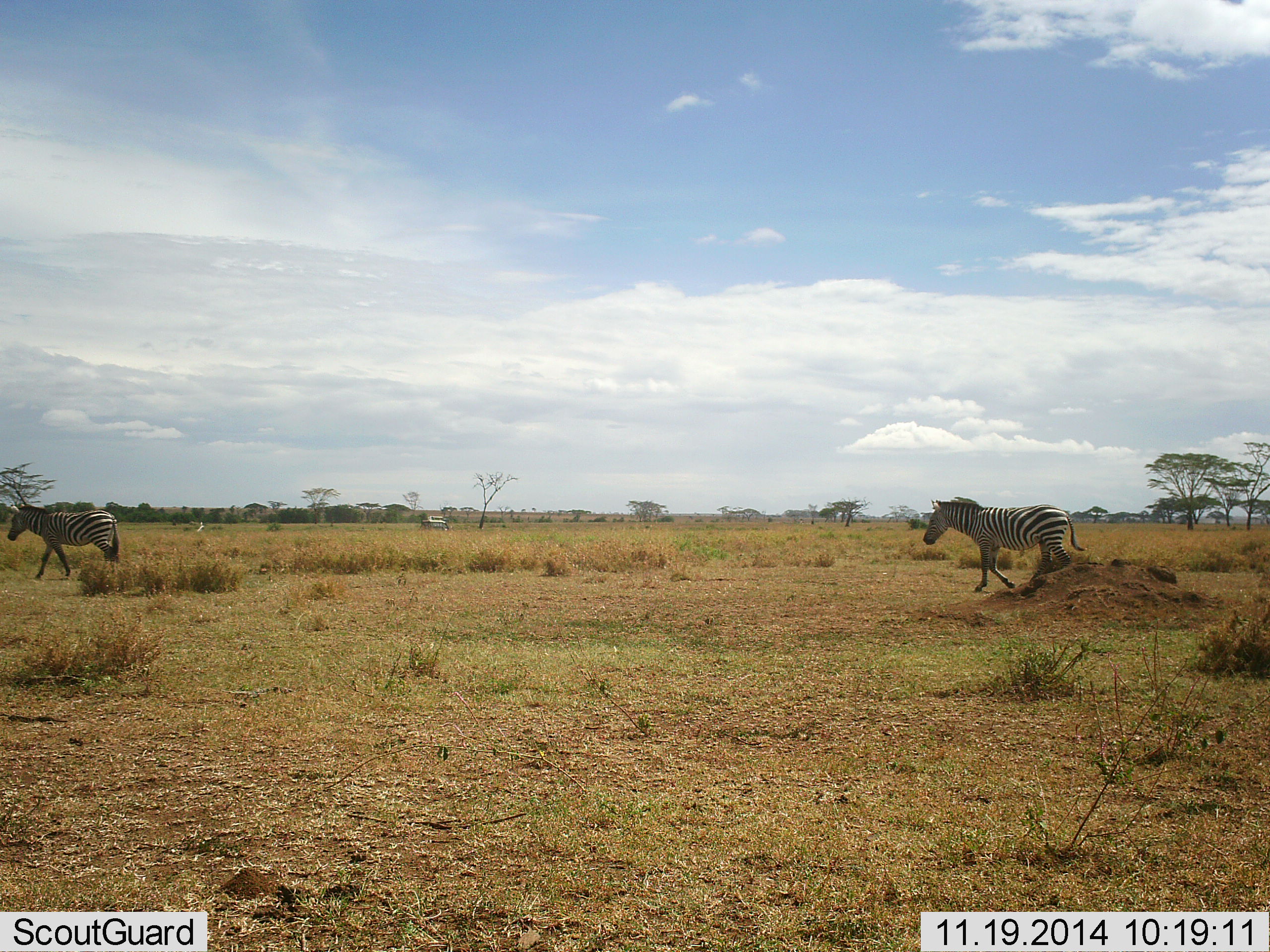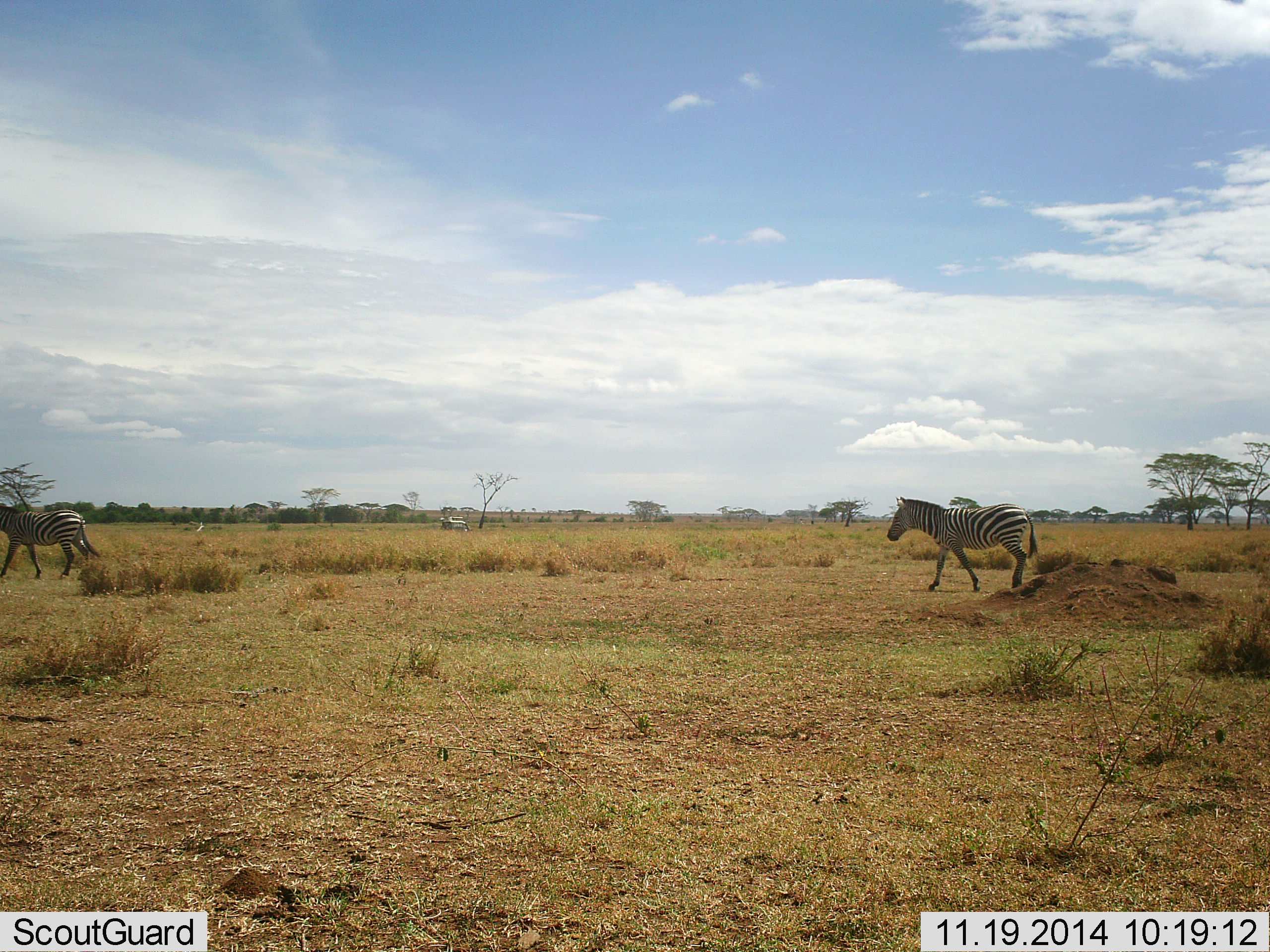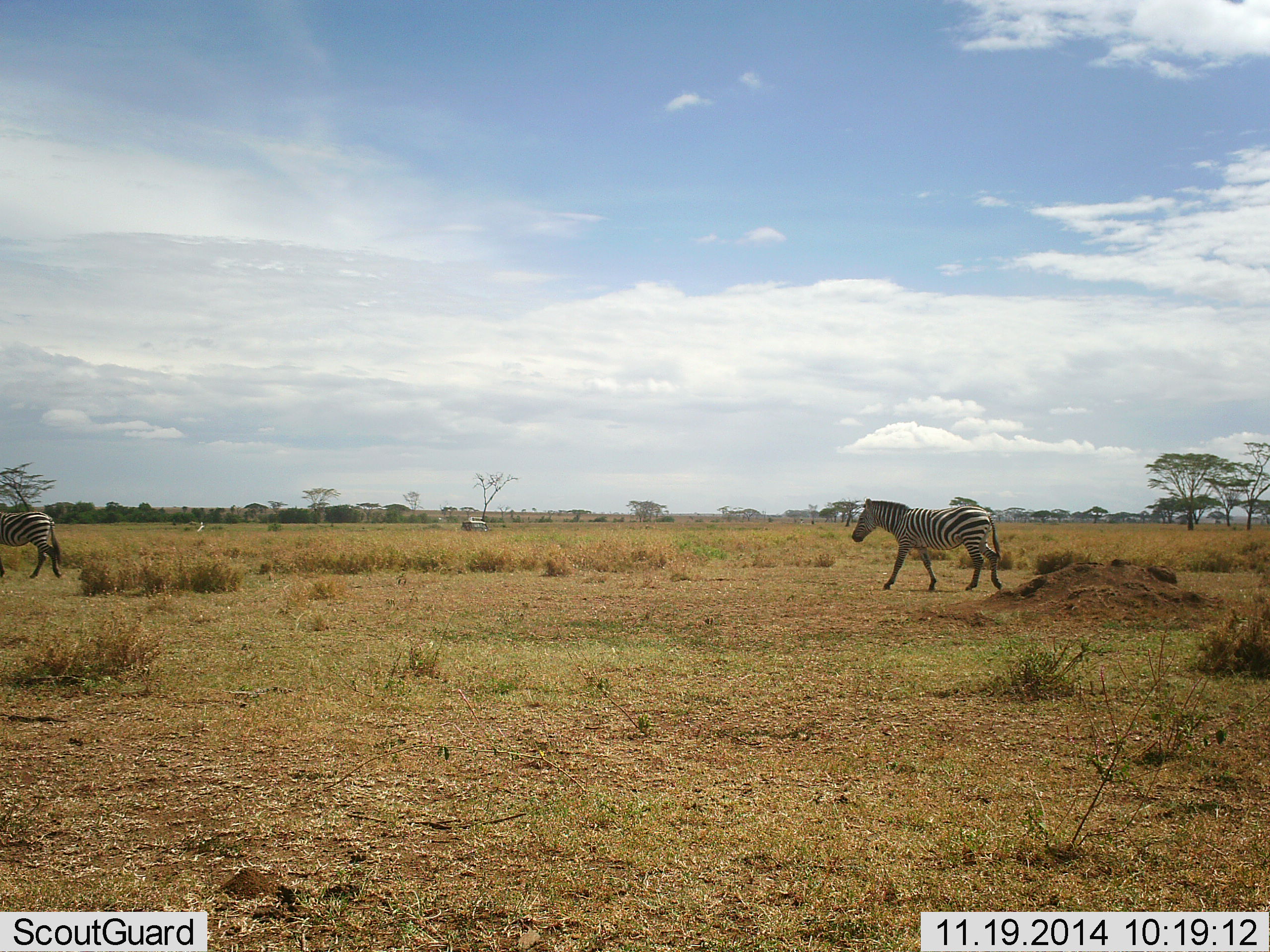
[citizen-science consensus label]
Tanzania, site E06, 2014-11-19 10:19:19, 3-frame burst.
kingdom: Animalia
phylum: Chordata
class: Mammalia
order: Perissodactyla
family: Equidae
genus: Equus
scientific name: Equus quagga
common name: plains zebra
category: zebra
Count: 2.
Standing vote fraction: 0%.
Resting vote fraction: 0%.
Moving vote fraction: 100%.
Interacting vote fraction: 0%.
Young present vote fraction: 0%.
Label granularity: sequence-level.